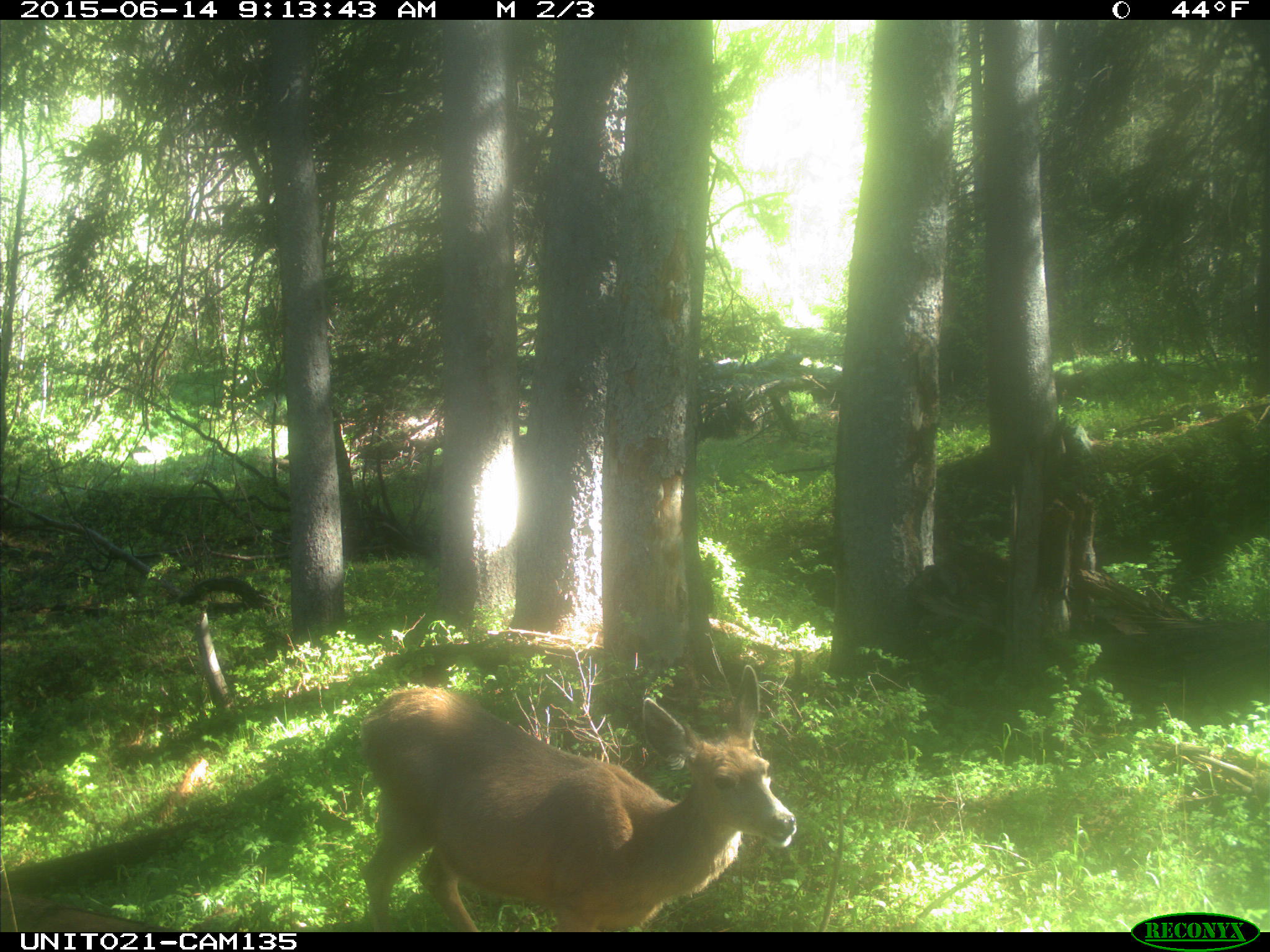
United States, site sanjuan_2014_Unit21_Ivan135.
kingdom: Animalia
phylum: Chordata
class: Mammalia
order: Artiodactyla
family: Cervidae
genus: Odocoileus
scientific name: Odocoileus hemionus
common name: mule deer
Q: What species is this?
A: Odocoileus hemionus (mule deer).